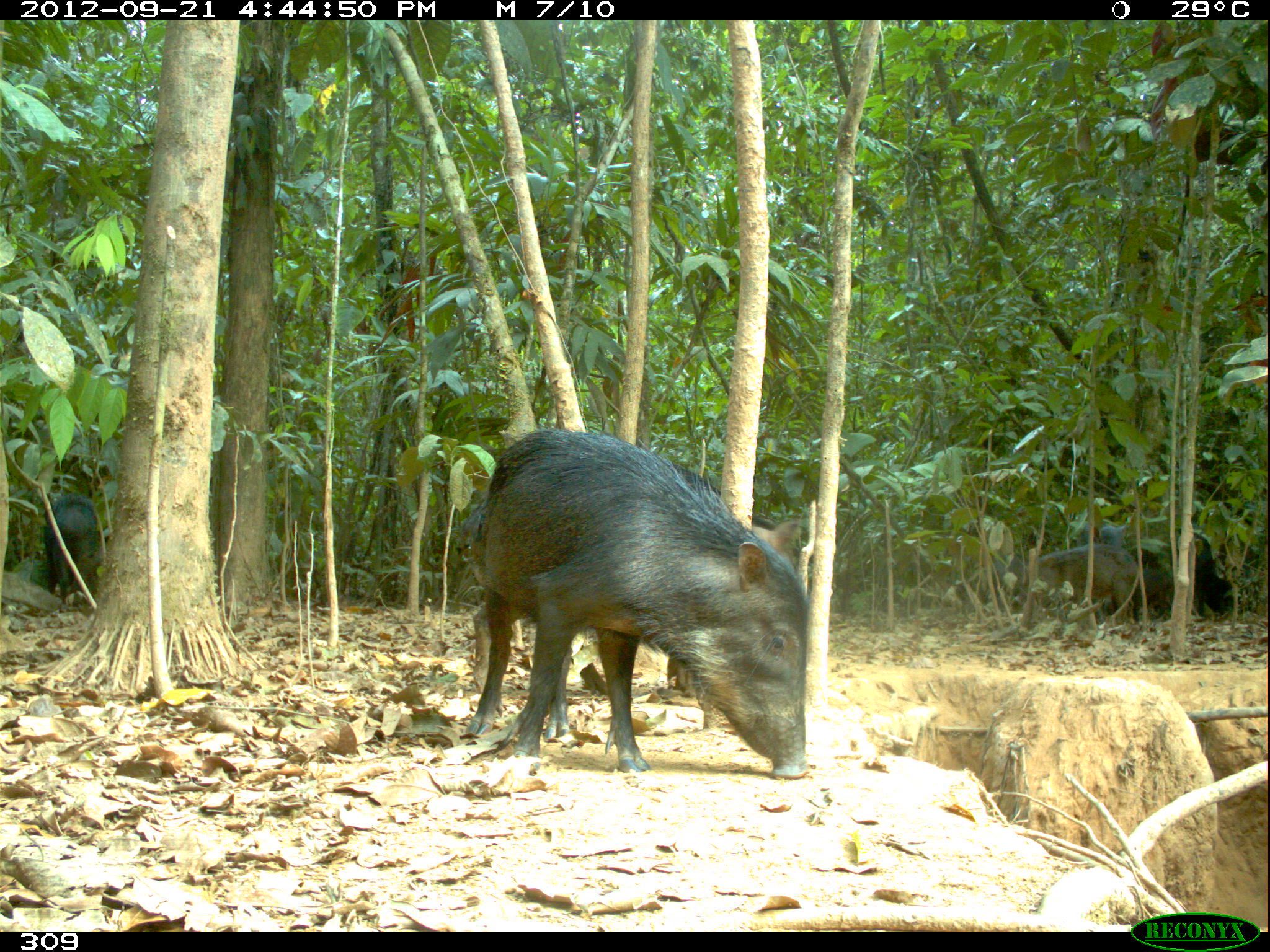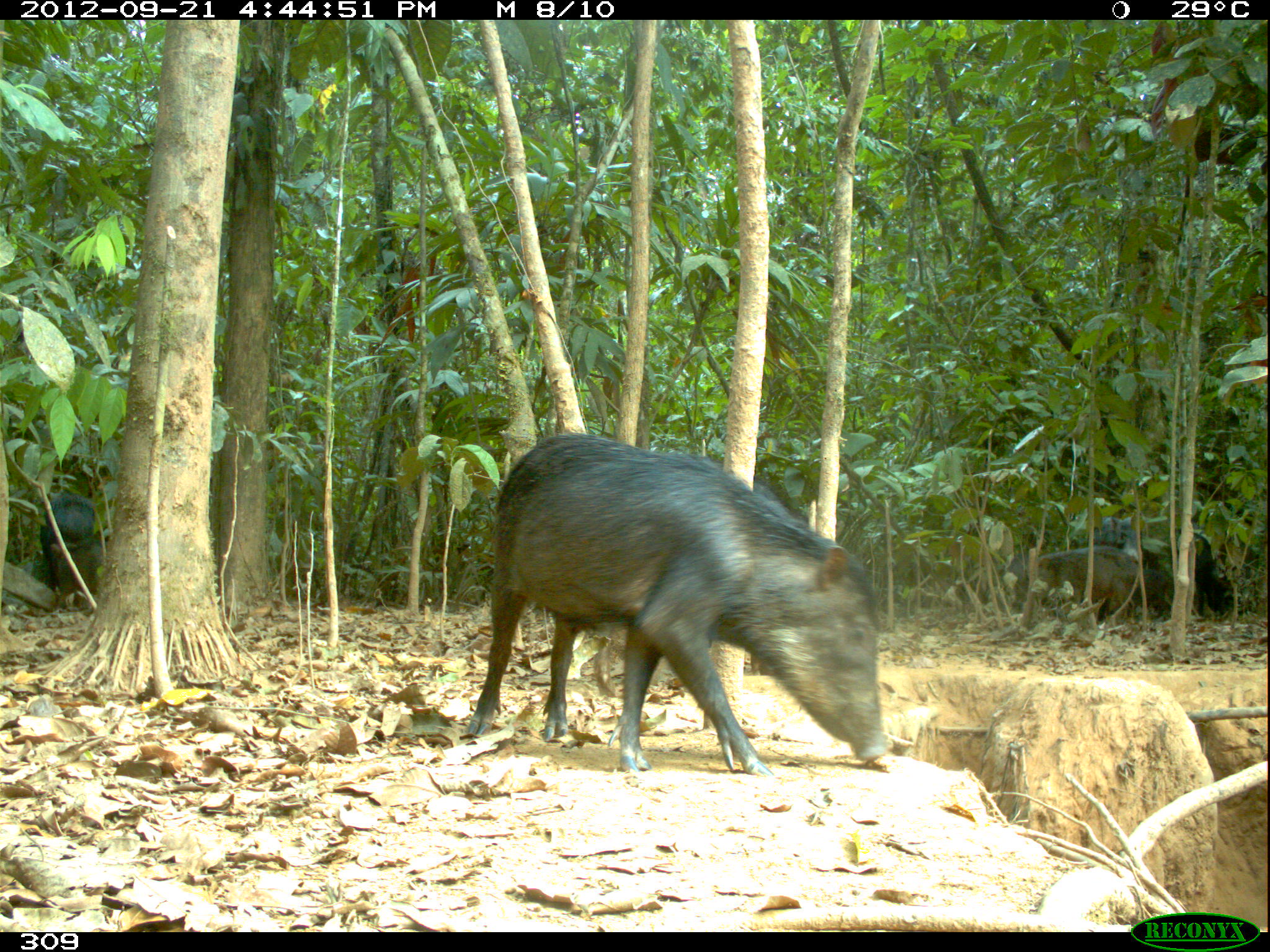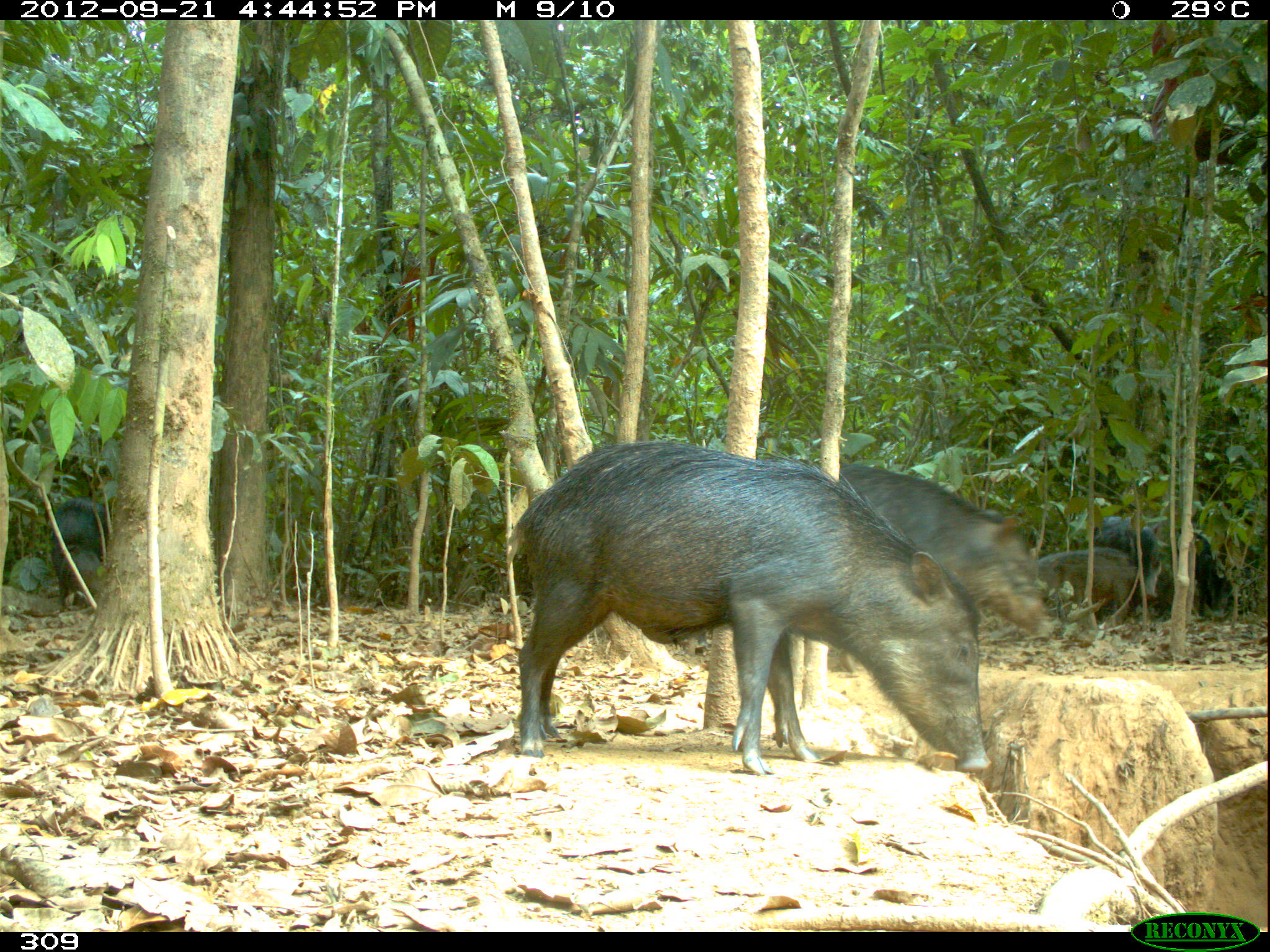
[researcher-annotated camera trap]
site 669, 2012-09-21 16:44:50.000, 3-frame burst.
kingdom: Animalia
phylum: Chordata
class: Mammalia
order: Artiodactyla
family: Tayassuidae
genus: Tayassu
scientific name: Tayassu pecari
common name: white-lipped peccary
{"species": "Tayassu pecari (white-lipped peccary)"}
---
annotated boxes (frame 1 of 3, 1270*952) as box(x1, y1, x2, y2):
tayassu pecari: box(463, 425, 806, 777); box(460, 492, 798, 695); box(1015, 542, 1138, 626); box(43, 493, 101, 612); box(1168, 529, 1242, 620); box(1076, 522, 1127, 624); box(1101, 568, 1170, 623); box(977, 555, 1029, 613); box(1127, 547, 1158, 569)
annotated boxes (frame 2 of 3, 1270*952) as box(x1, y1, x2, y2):
tayassu pecari: box(464, 434, 888, 774); box(592, 480, 810, 695); box(1037, 545, 1139, 631); box(1037, 545, 1137, 623); box(39, 488, 101, 613); box(1075, 516, 1137, 625); box(1176, 532, 1229, 620); box(1108, 549, 1171, 620); box(1001, 554, 1029, 613)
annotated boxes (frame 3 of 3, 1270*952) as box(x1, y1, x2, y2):
tayassu pecari: box(508, 440, 993, 788); box(696, 462, 1043, 671); box(1077, 517, 1162, 623); box(1037, 547, 1131, 626); box(48, 497, 113, 611); box(1168, 528, 1233, 621)